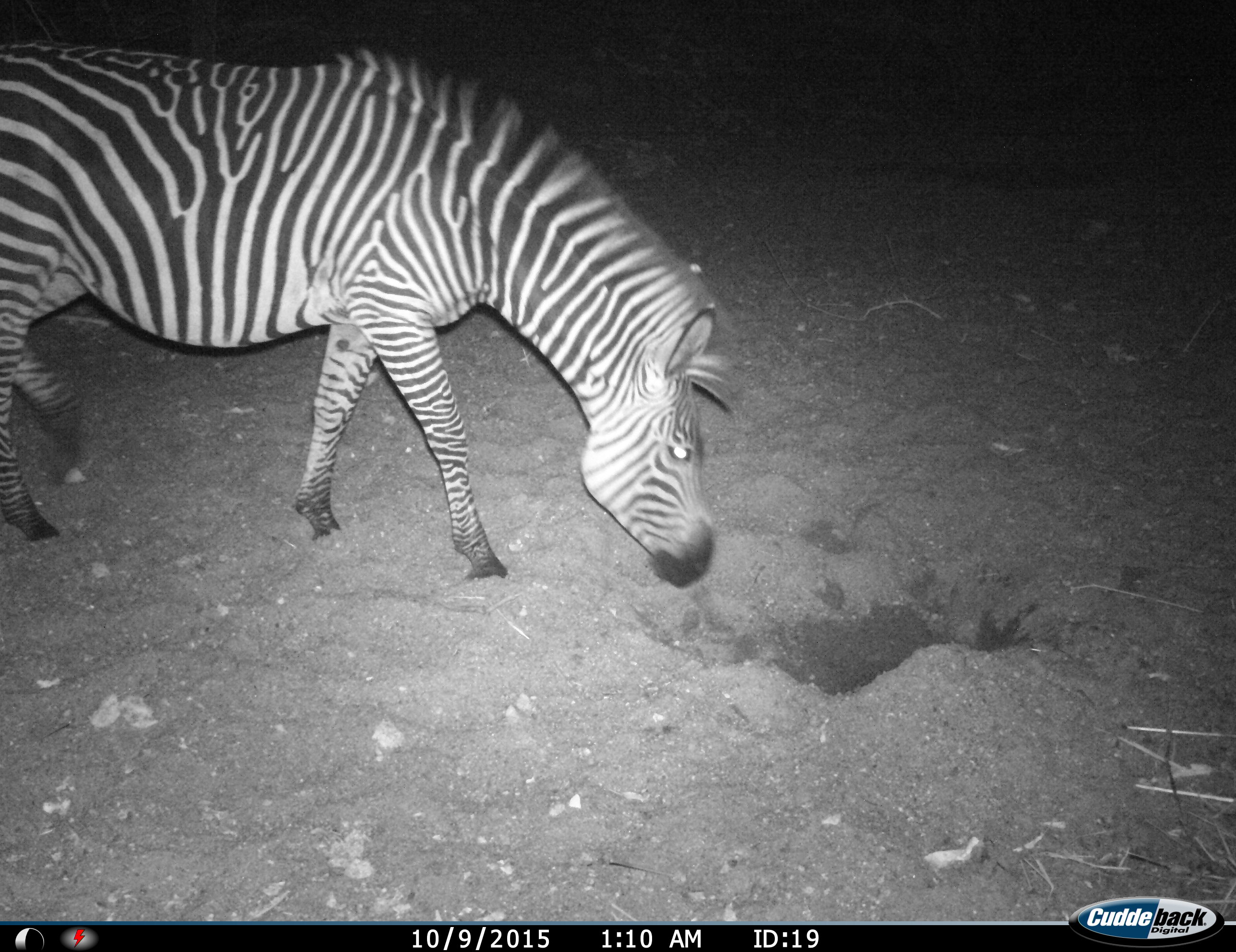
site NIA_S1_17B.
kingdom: Animalia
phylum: Chordata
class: Mammalia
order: Perissodactyla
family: Equidae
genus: Equus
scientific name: Equus quagga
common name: plains zebra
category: zebraplains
Zebraplains (plains zebra) (Equus quagga), count 1. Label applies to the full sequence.